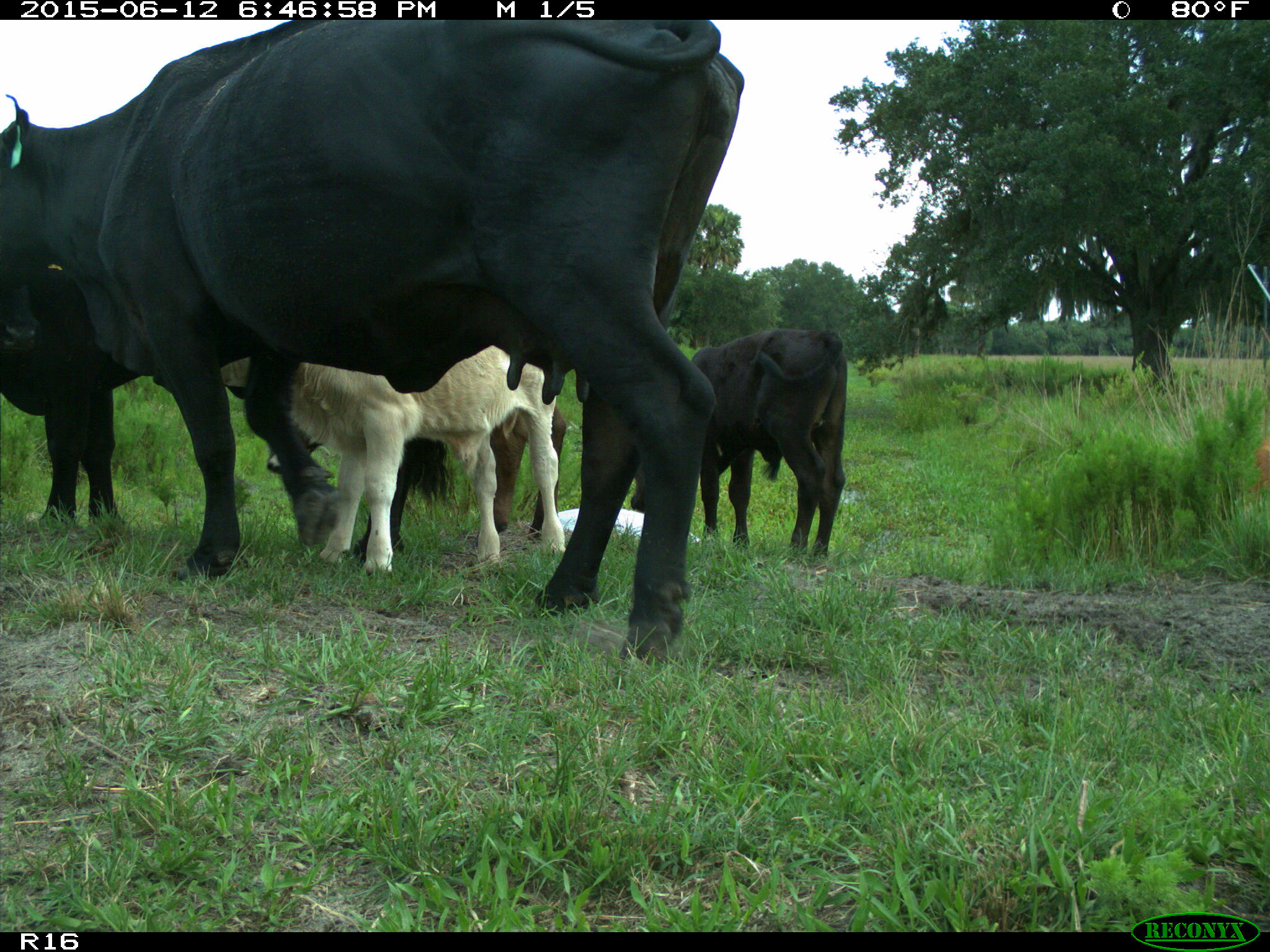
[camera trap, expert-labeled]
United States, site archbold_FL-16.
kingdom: Animalia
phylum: Chordata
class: Mammalia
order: Artiodactyla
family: Bovidae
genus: Bos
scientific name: Bos taurus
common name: domestic cow